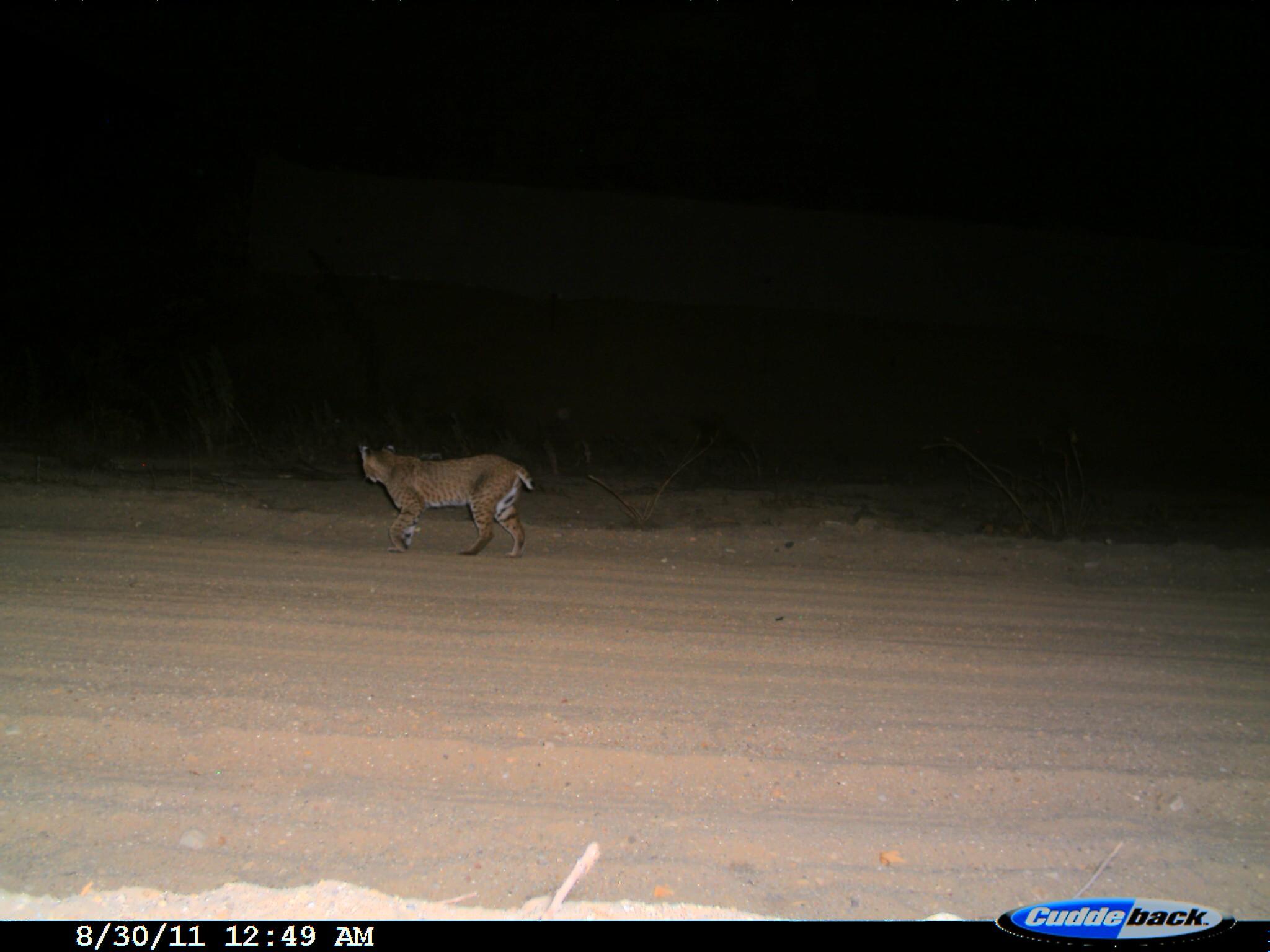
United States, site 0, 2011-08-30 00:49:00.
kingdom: Animalia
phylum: Chordata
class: Mammalia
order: Carnivora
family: Felidae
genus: Lynx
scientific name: Lynx rufus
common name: bobcat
Bobcat (Lynx rufus).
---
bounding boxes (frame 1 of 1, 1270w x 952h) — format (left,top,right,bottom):
bobcat: (322,422,556,562)